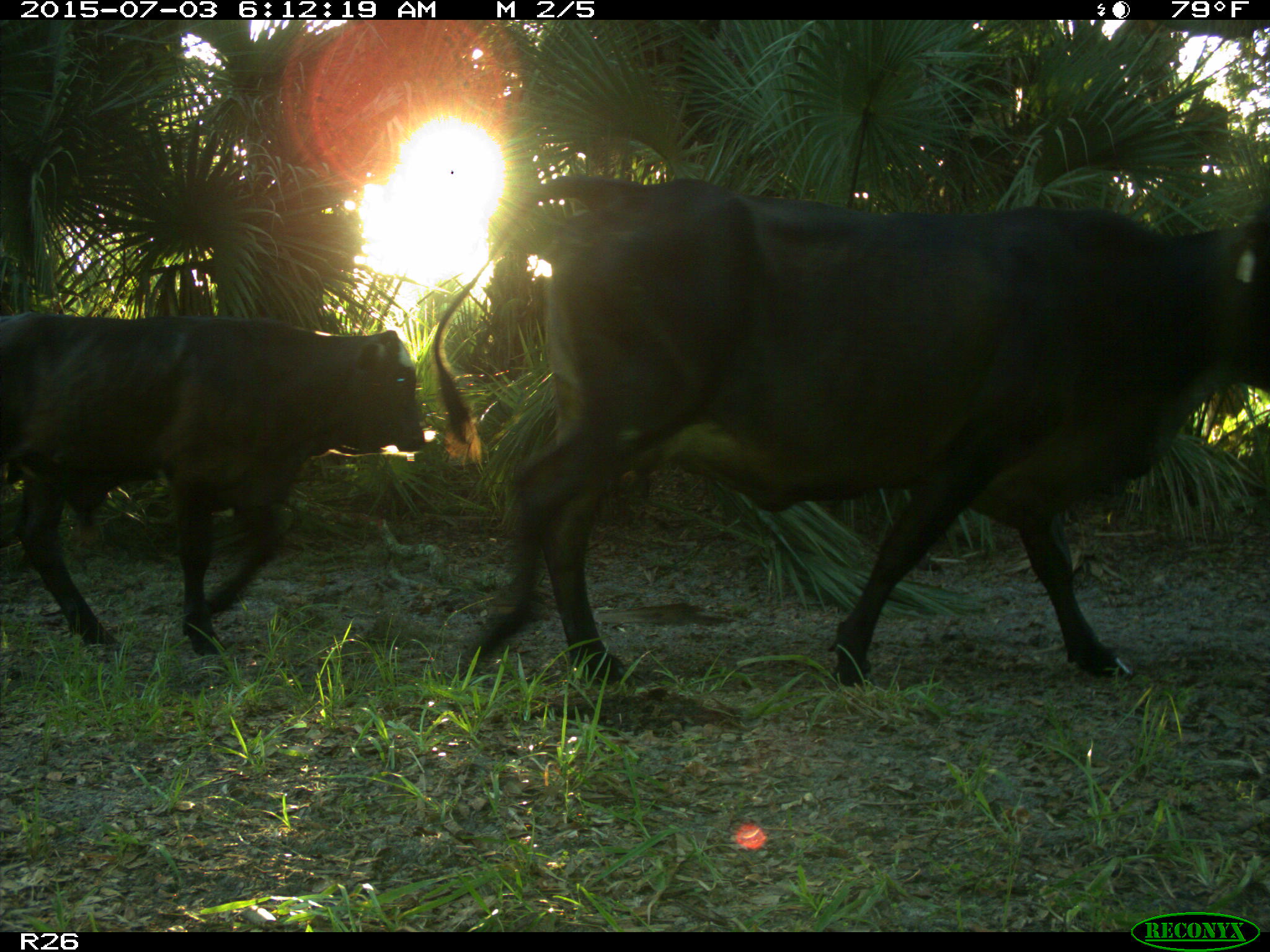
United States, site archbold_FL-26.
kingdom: Animalia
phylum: Chordata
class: Mammalia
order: Artiodactyla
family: Bovidae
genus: Bos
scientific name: Bos taurus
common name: domestic cow